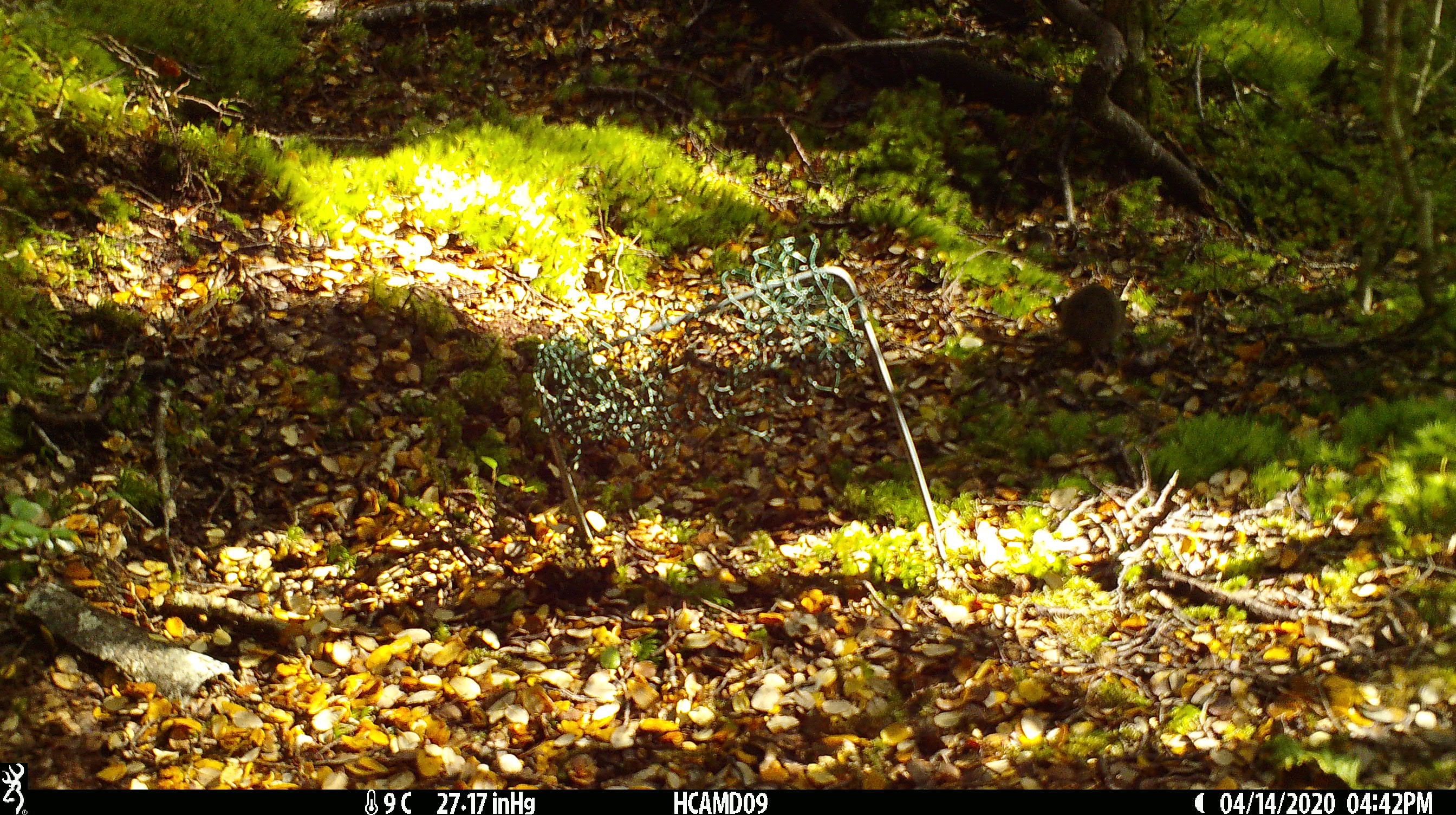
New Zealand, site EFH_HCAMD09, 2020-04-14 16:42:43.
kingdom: Animalia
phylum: Chordata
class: Mammalia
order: Rodentia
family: Muridae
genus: Mus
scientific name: Mus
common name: mouse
Mouse (Mus).